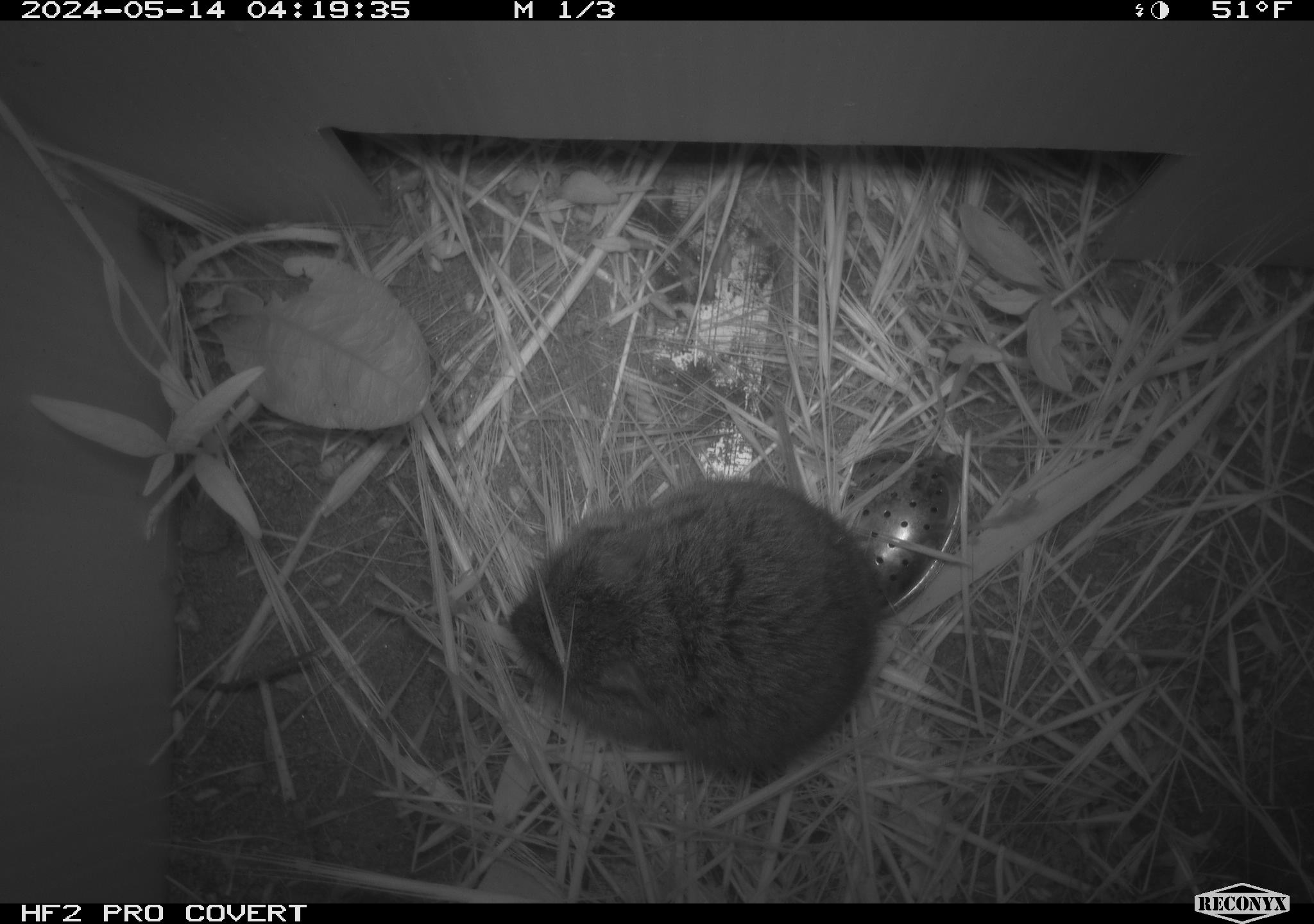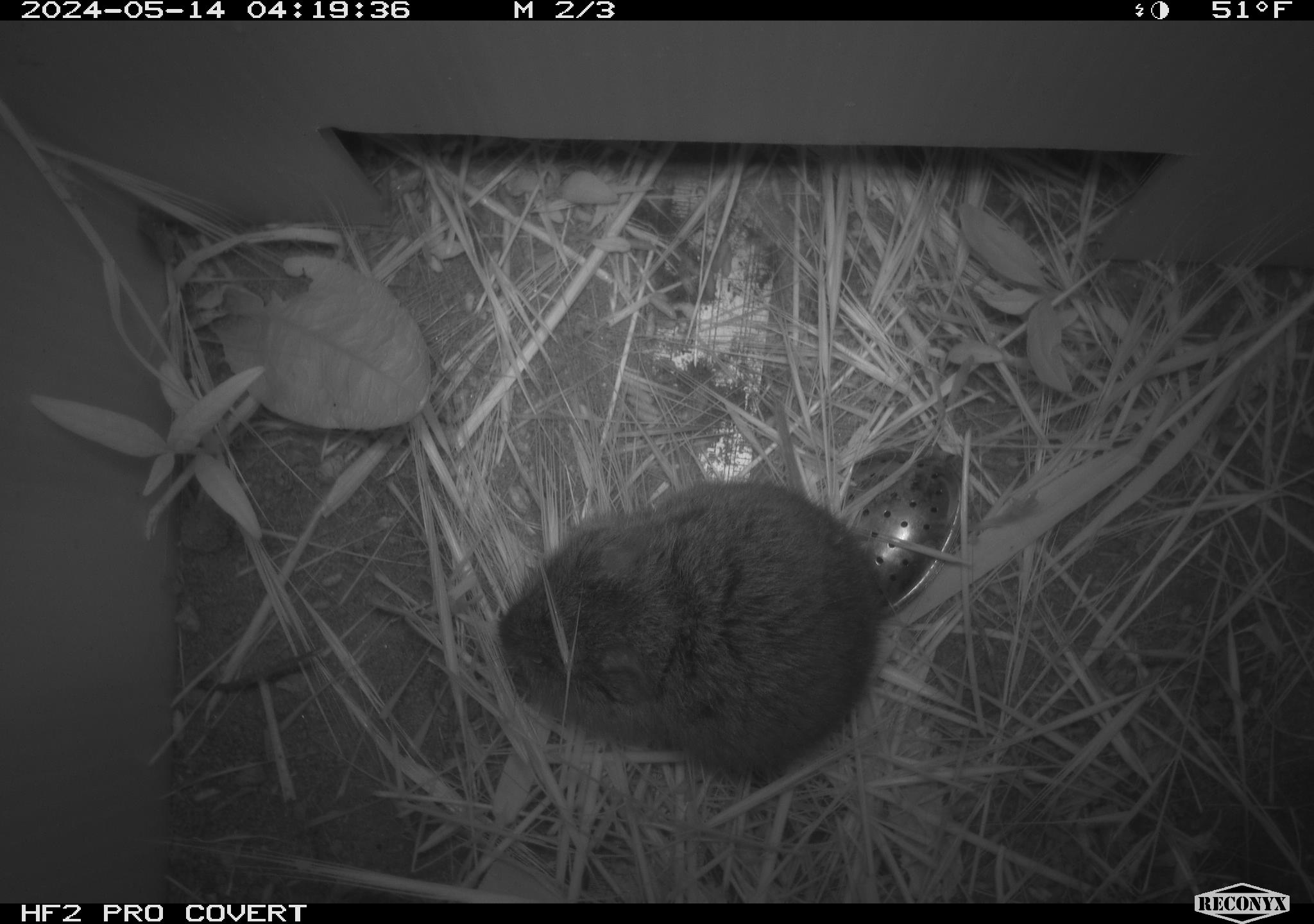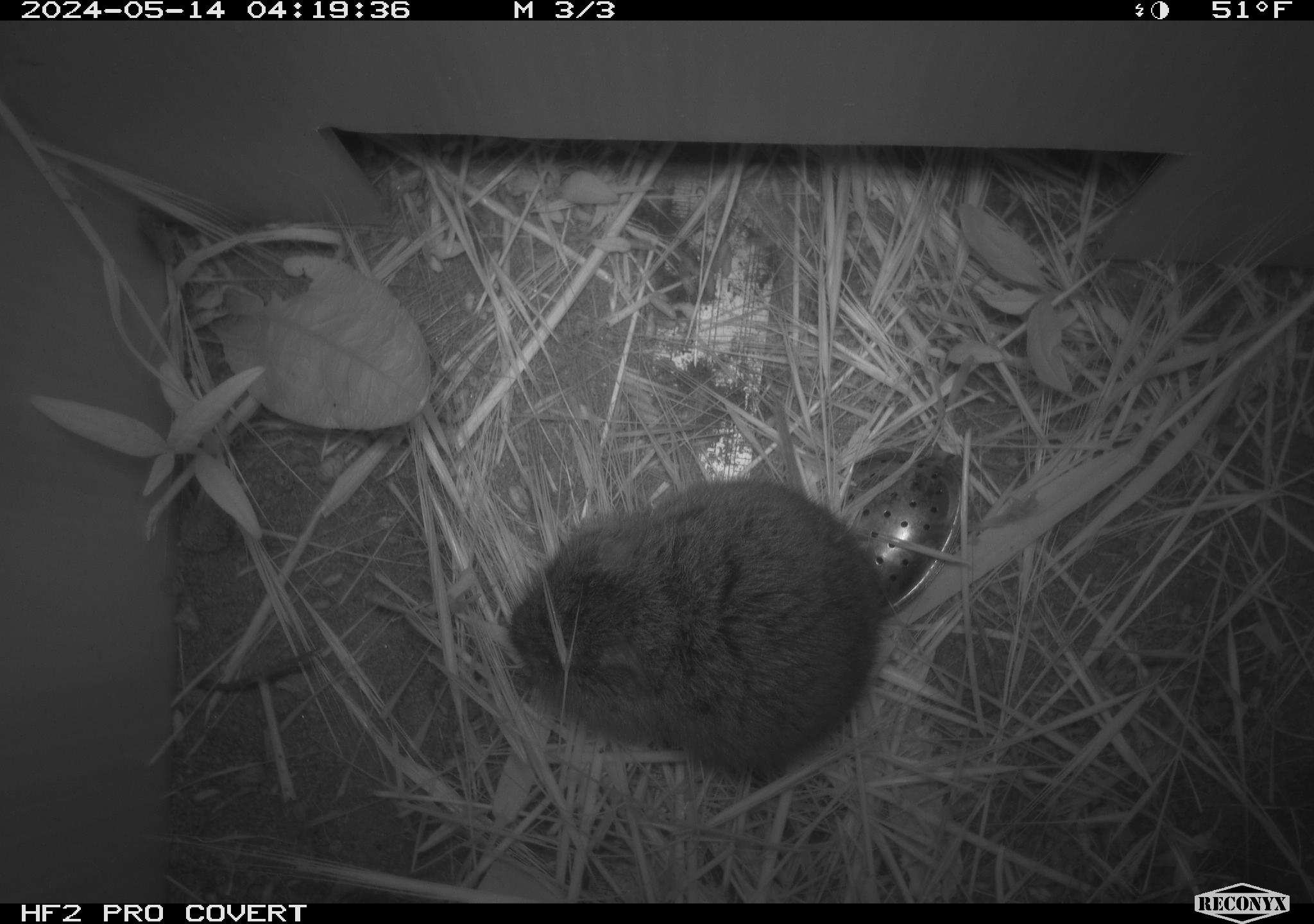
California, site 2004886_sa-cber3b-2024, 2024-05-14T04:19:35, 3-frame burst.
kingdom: Animalia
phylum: Chordata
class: Mammalia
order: Rodentia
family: Cricetidae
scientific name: Arvicolinae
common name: voles, lemmings, and muskrats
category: arvicolinae subfamily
Arvicolinae subfamily (voles, lemmings, and muskrats) (Arvicolinae).